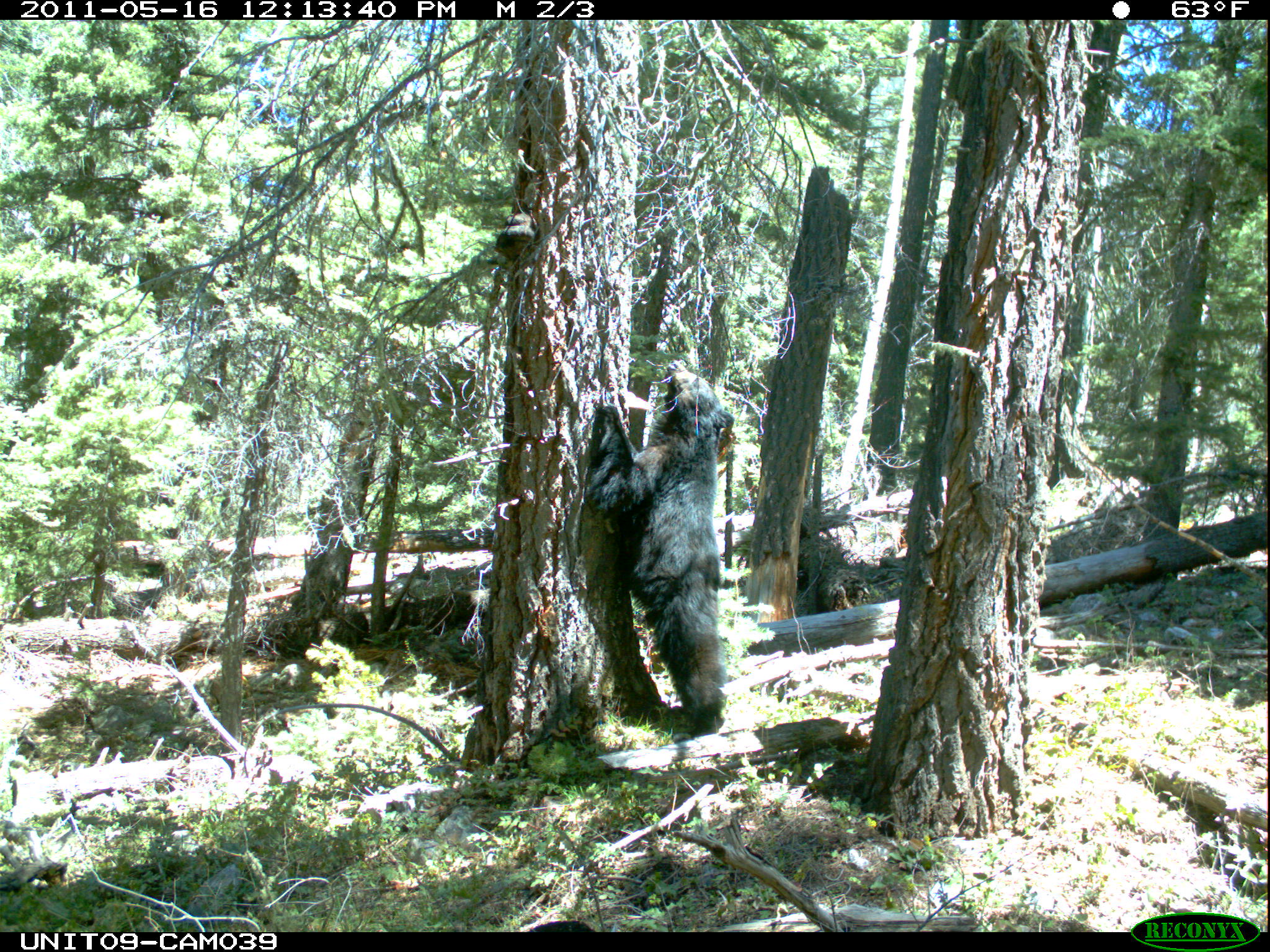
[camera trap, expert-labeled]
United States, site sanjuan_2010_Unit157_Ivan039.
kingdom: Animalia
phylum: Chordata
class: Mammalia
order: Carnivora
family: Ursidae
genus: Ursus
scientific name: Ursus americanus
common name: american black bear